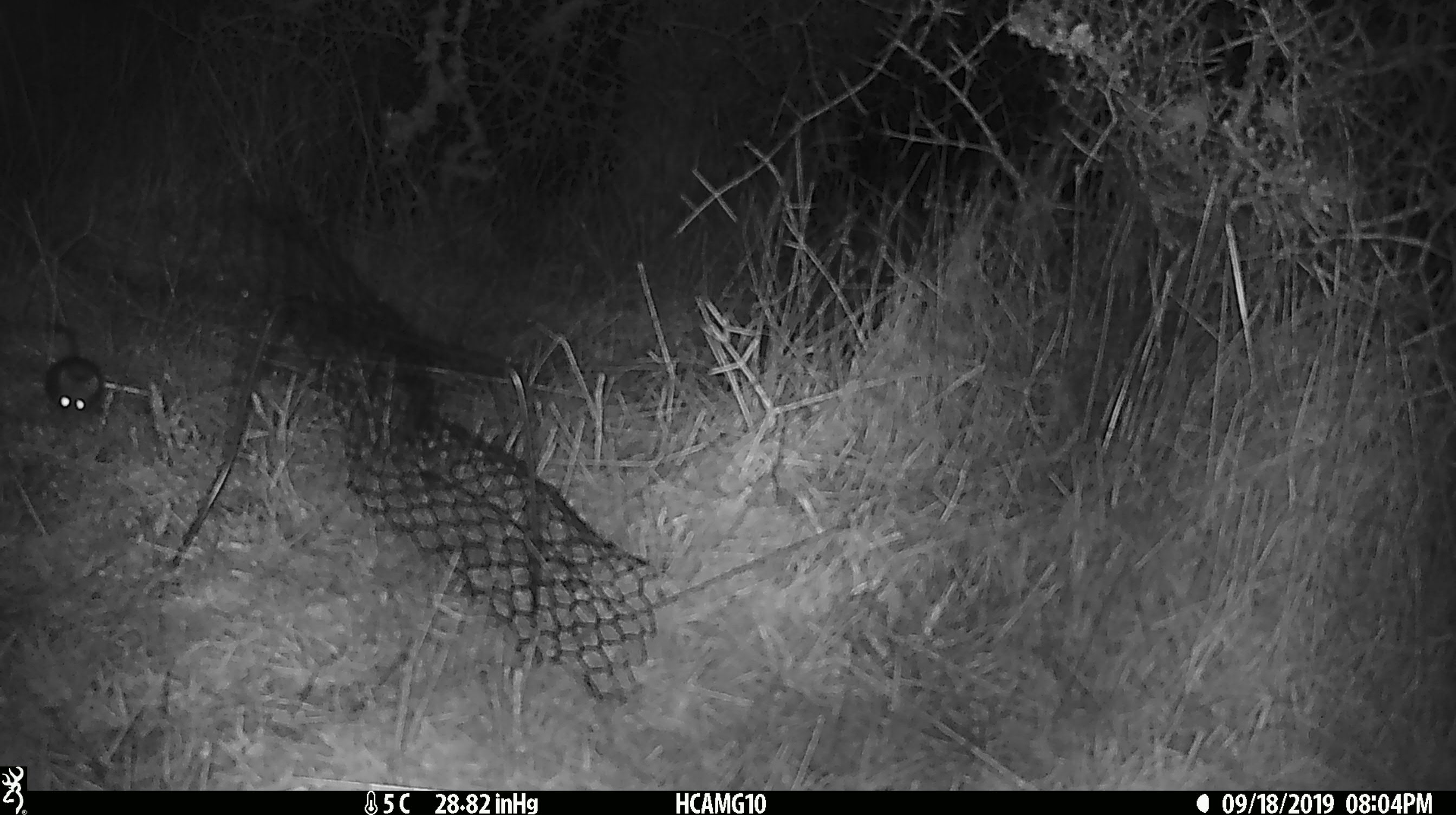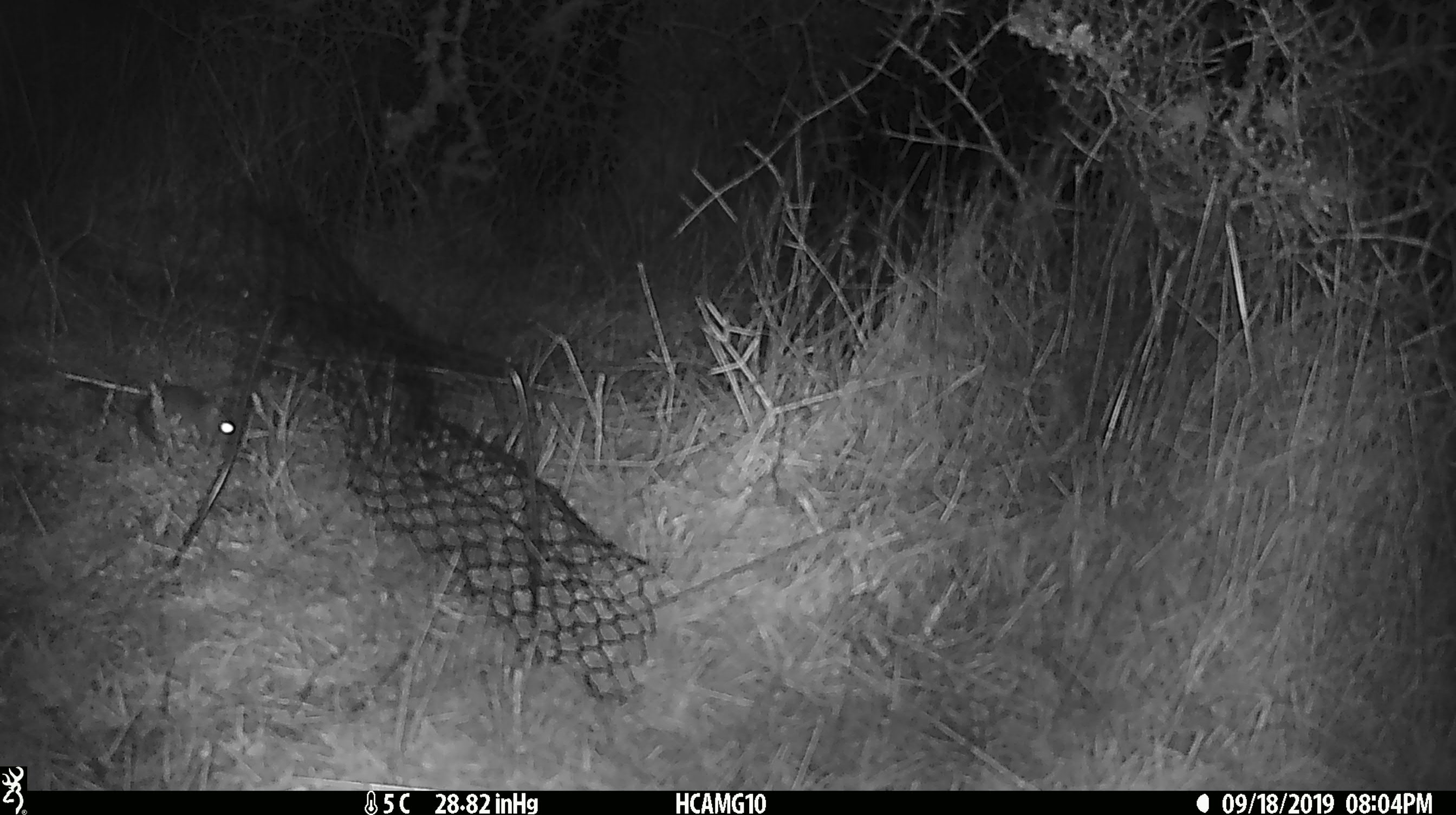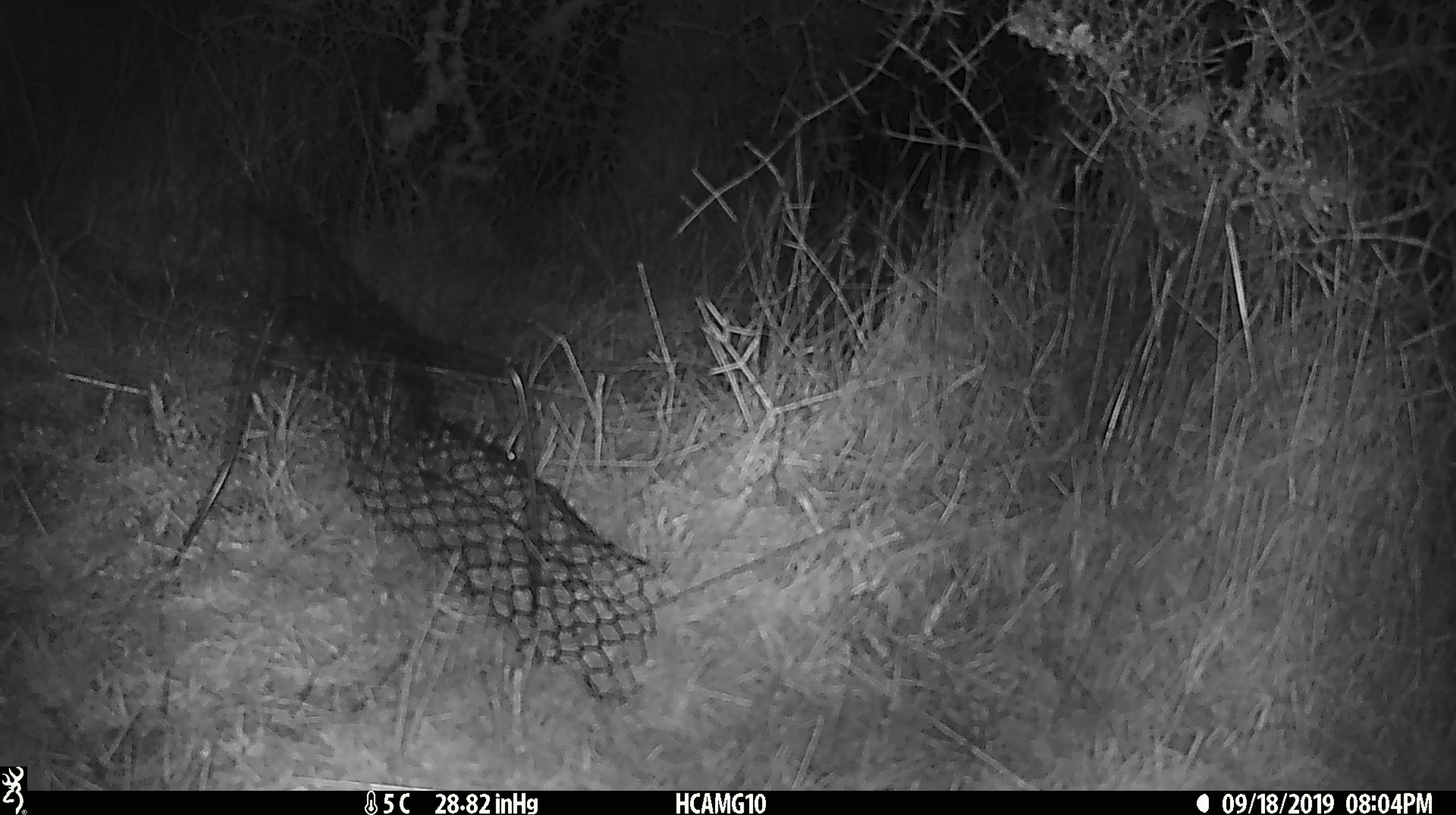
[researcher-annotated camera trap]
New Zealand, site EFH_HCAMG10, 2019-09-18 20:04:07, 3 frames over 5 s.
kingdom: Animalia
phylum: Chordata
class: Mammalia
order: Rodentia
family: Muridae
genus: Mus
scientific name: Mus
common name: mouse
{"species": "mouse (Mus)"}